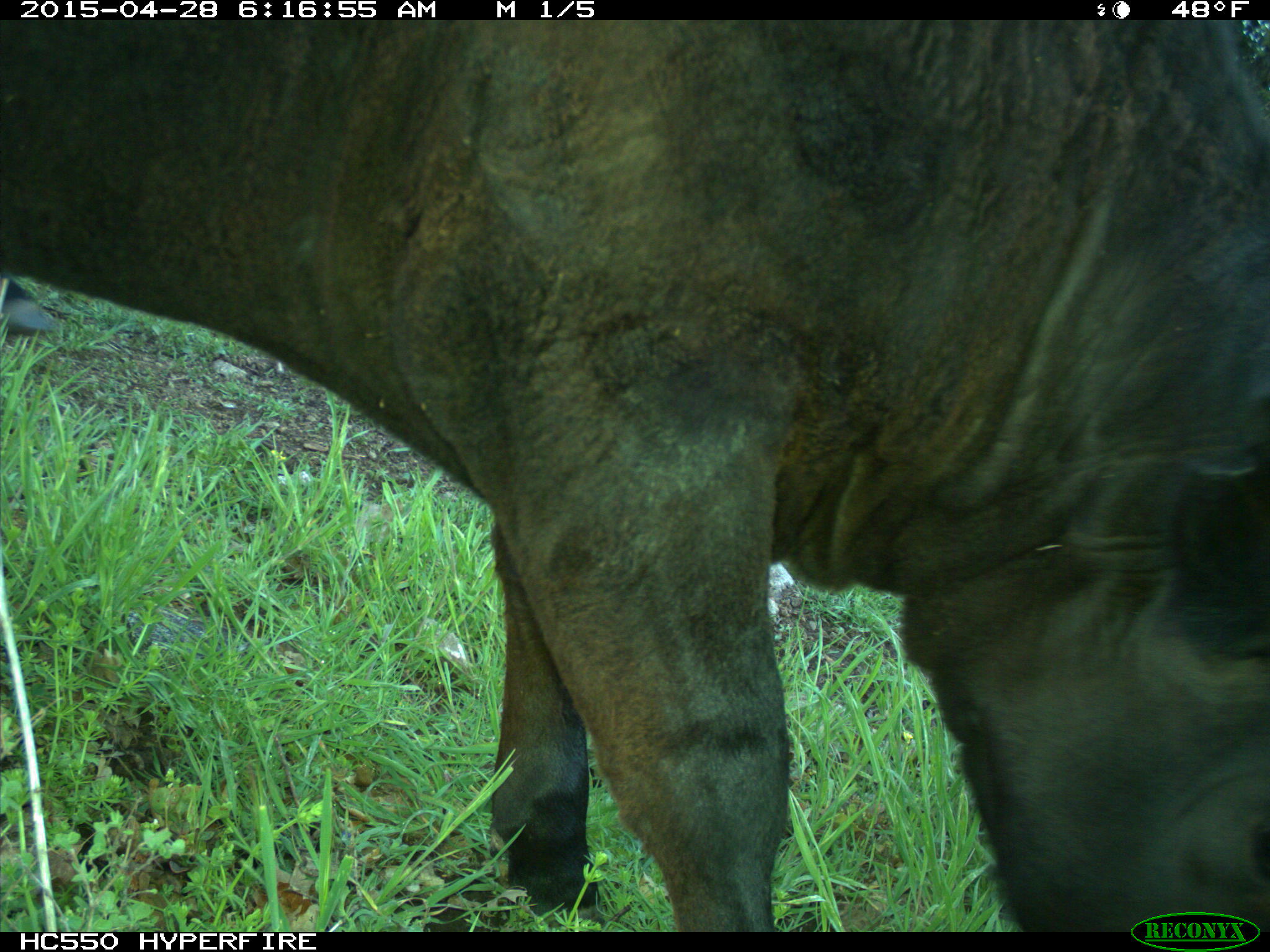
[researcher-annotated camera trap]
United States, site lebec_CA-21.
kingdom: Animalia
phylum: Chordata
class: Mammalia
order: Artiodactyla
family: Bovidae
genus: Bos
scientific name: Bos taurus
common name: domestic cow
Bos taurus (domestic cow).